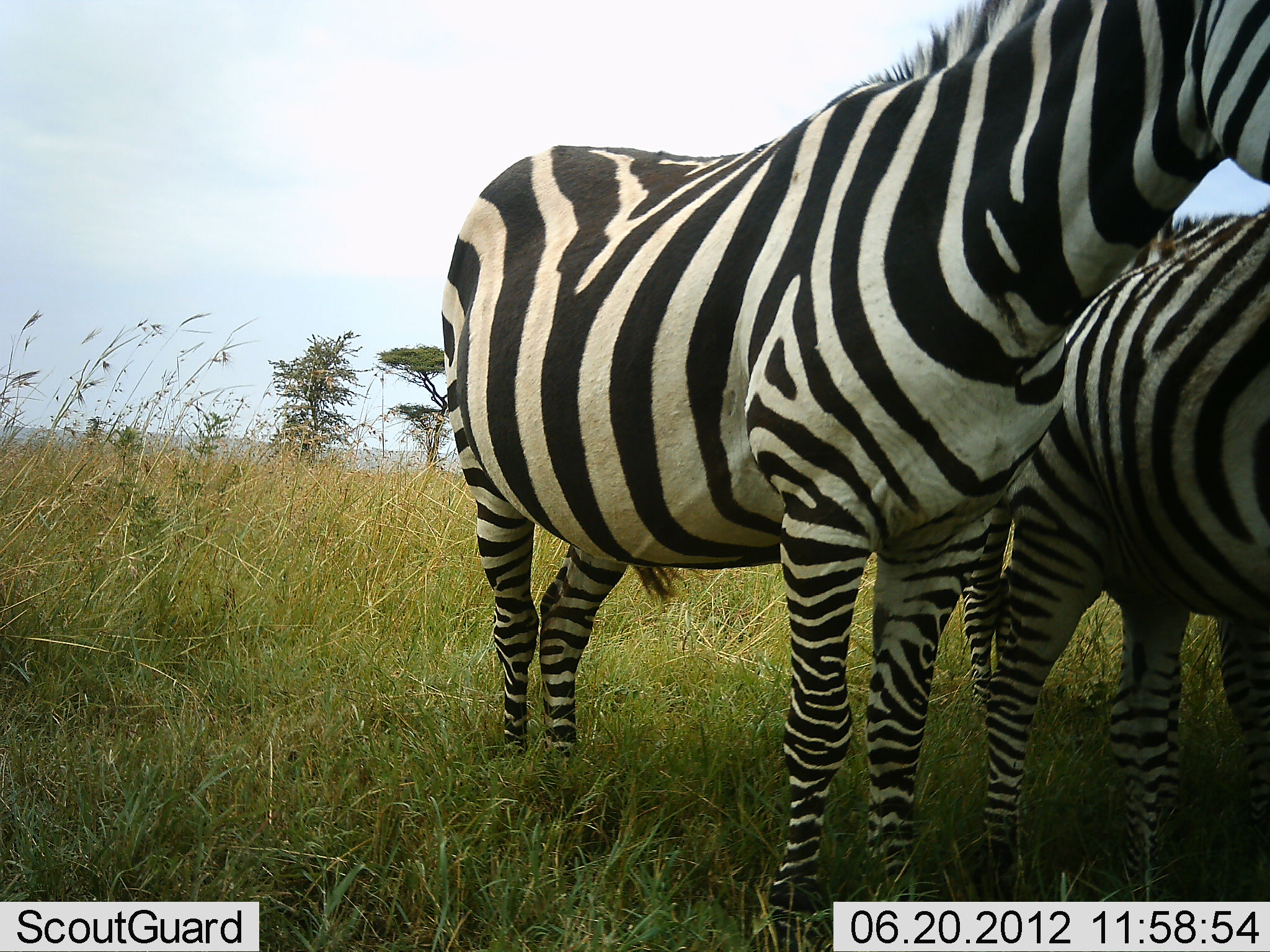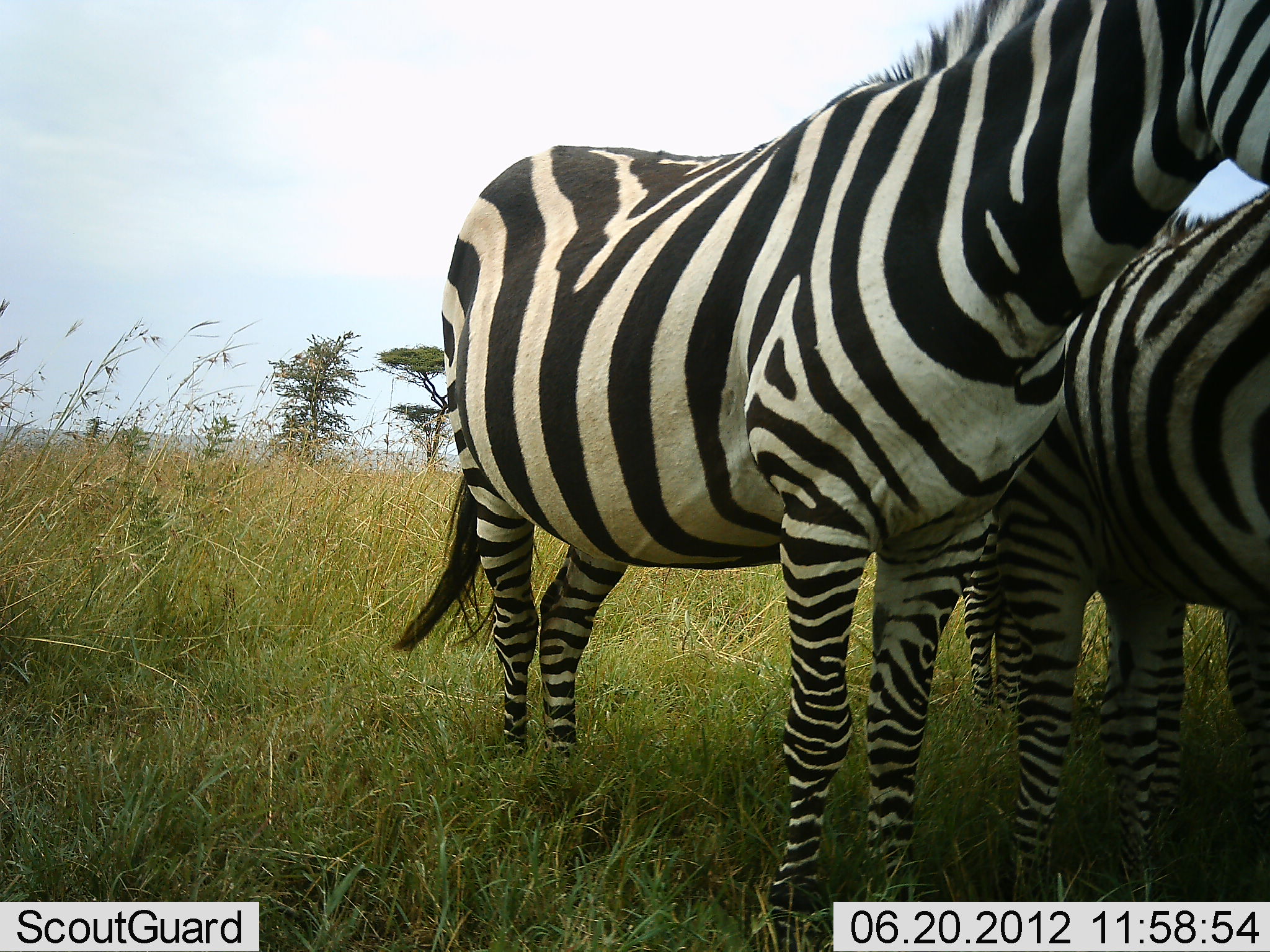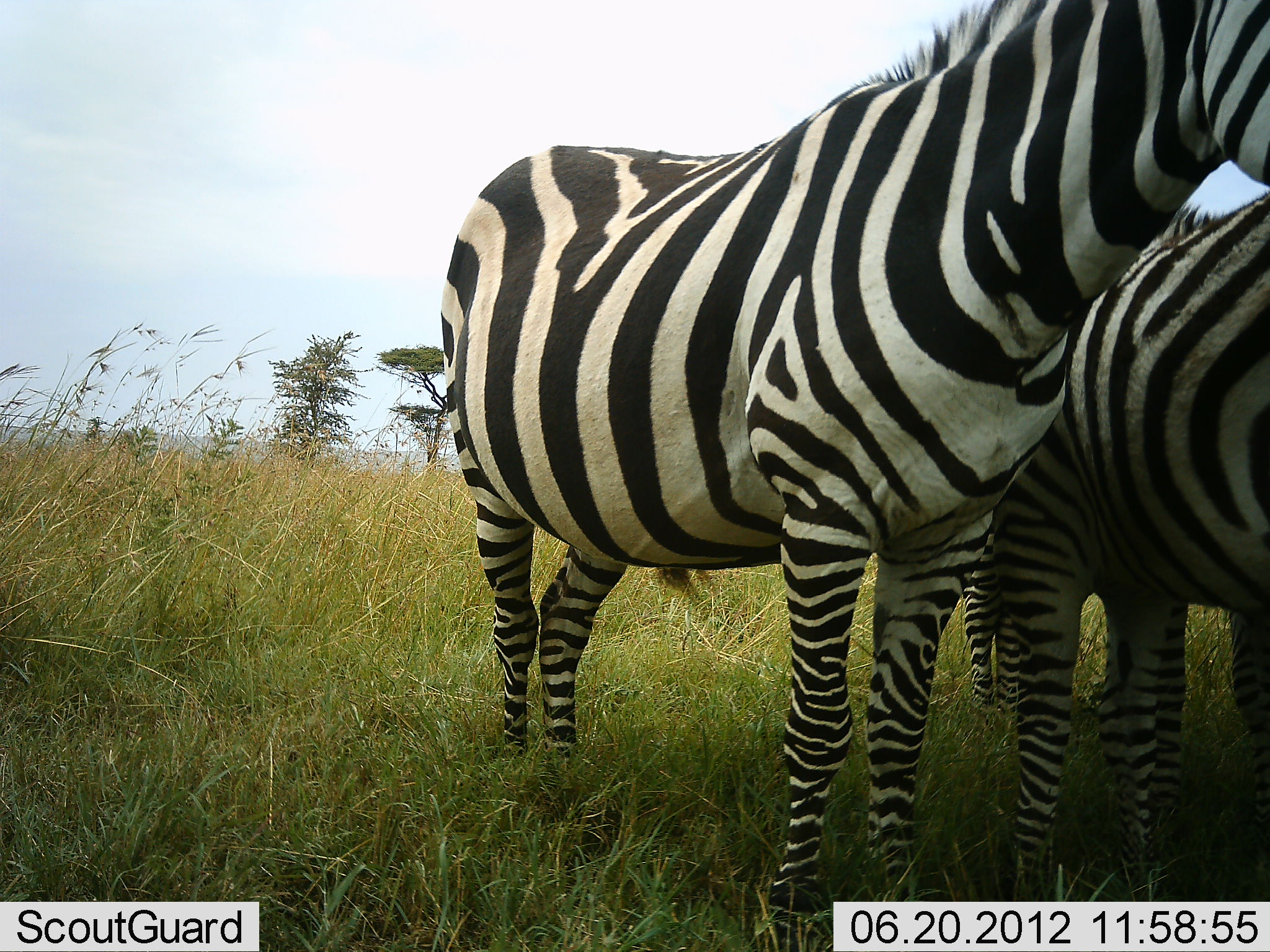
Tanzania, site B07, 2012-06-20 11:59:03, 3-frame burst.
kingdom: Animalia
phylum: Chordata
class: Mammalia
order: Perissodactyla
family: Equidae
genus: Equus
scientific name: Equus quagga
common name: plains zebra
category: zebra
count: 3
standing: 100%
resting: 0%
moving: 0%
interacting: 10%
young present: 0%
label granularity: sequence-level